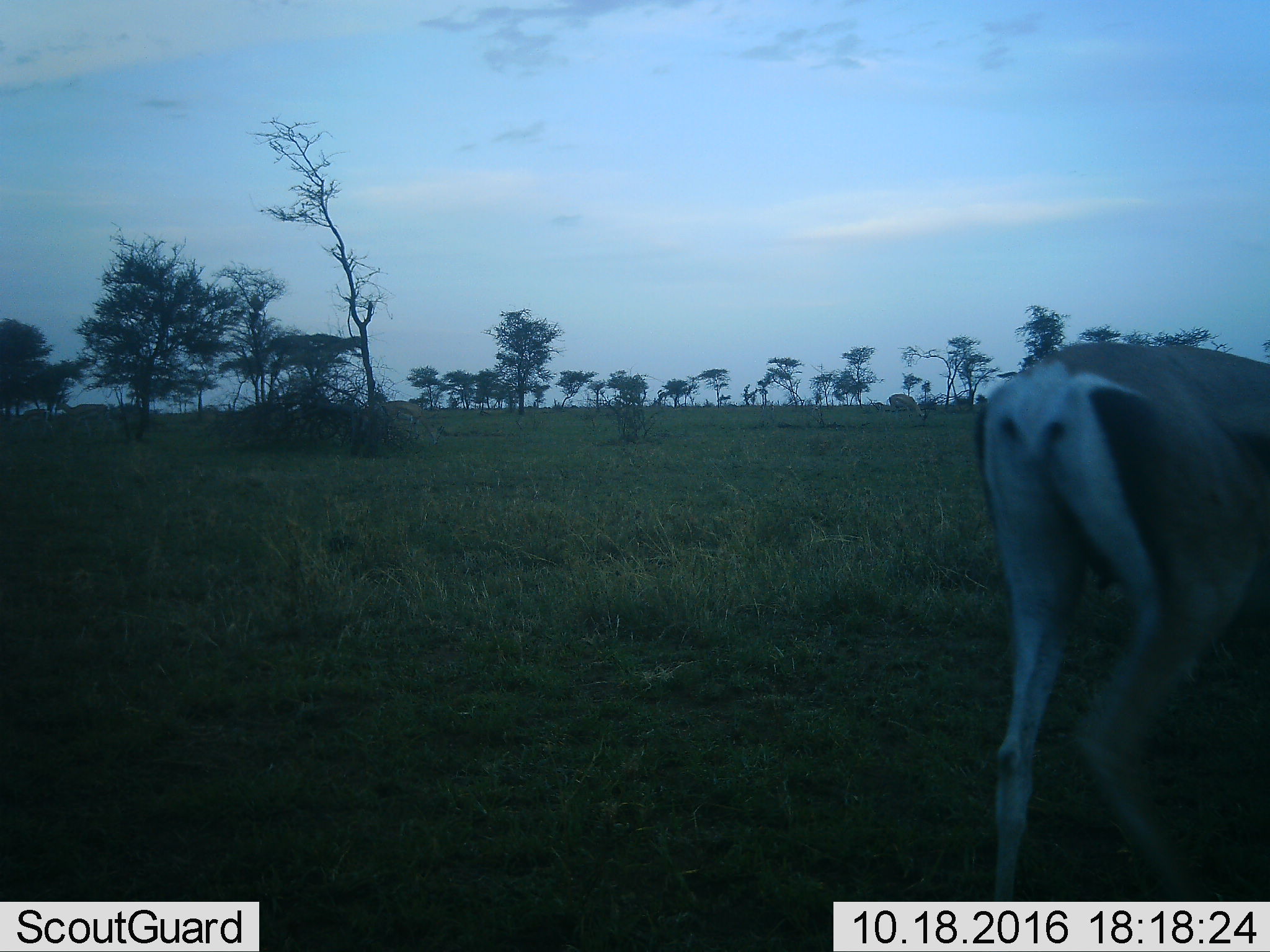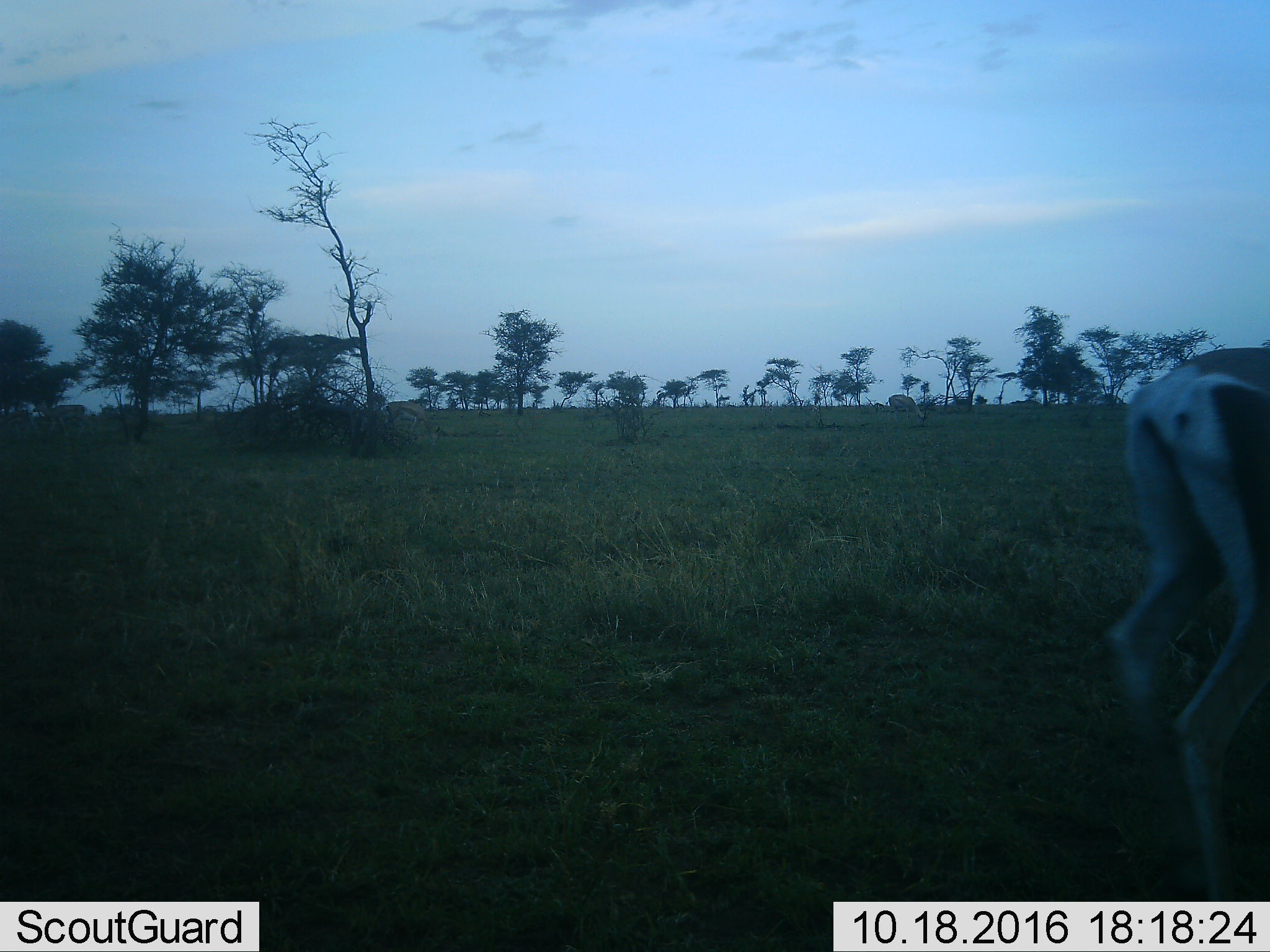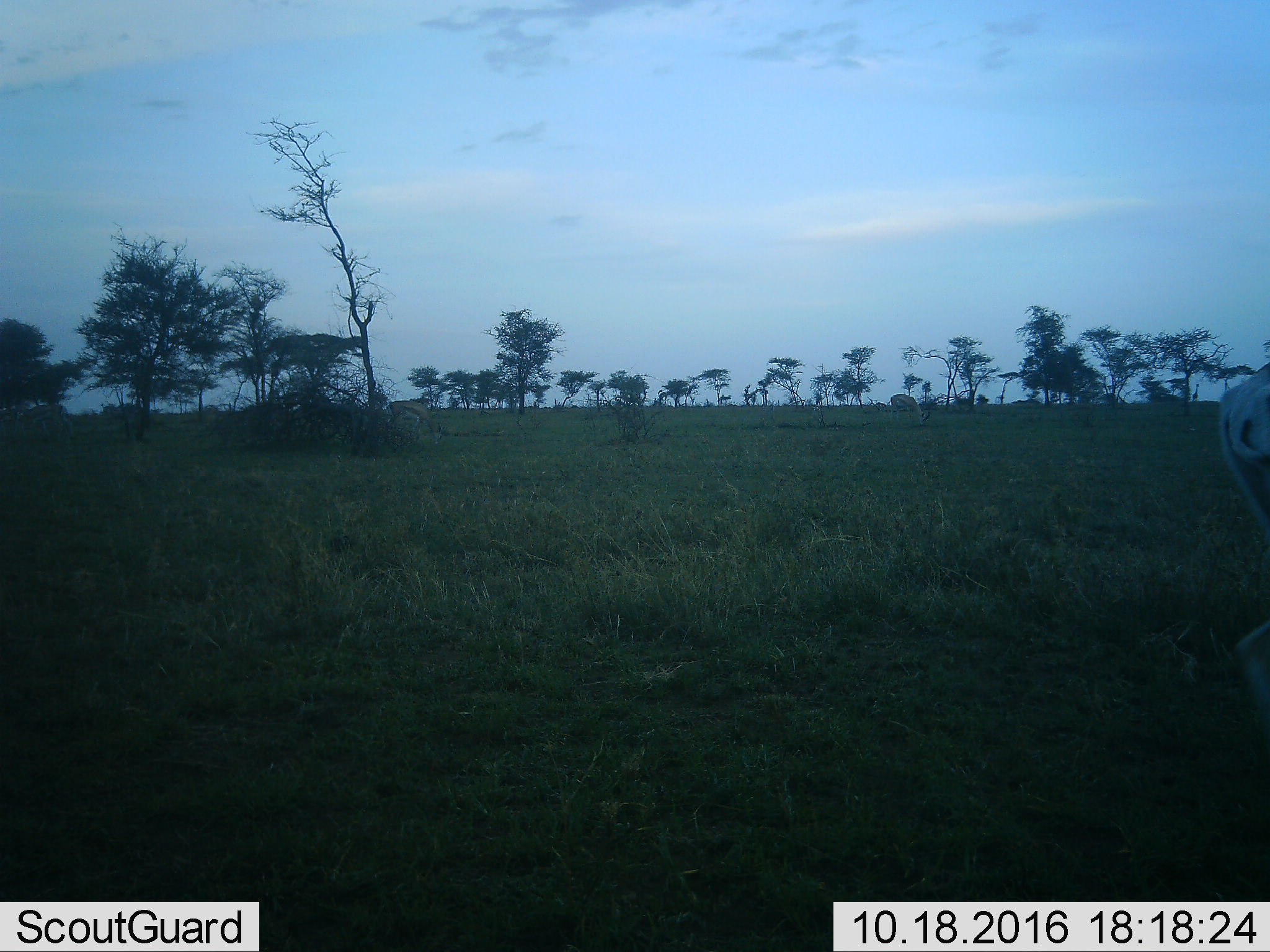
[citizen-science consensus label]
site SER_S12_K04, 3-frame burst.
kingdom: Animalia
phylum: Chordata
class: Mammalia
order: Artiodactyla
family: Bovidae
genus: Nanger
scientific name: Nanger granti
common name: grant's gazelle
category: gazellegrants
Gazellegrants (grant's gazelle) (Nanger granti), count 5. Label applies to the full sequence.